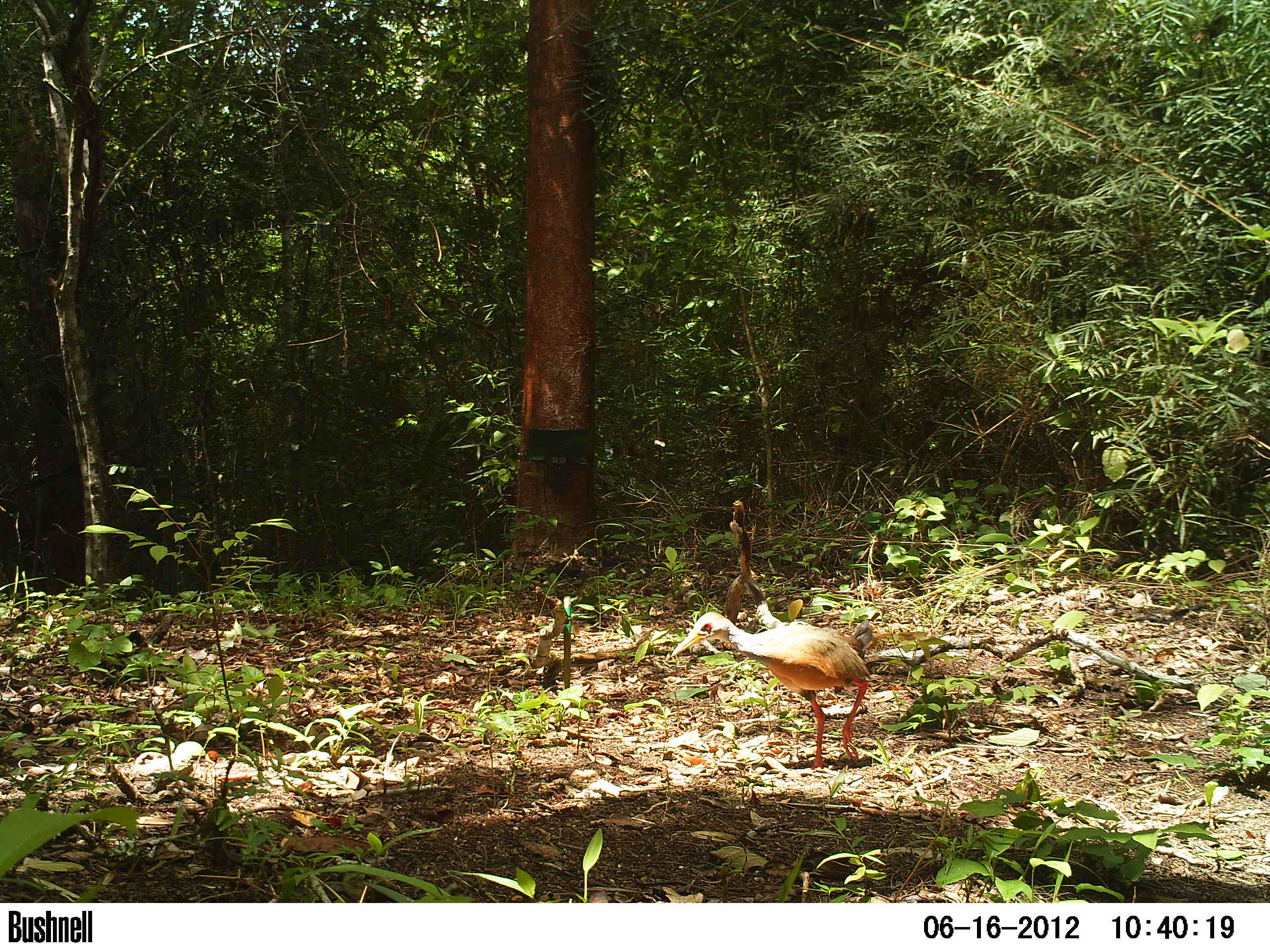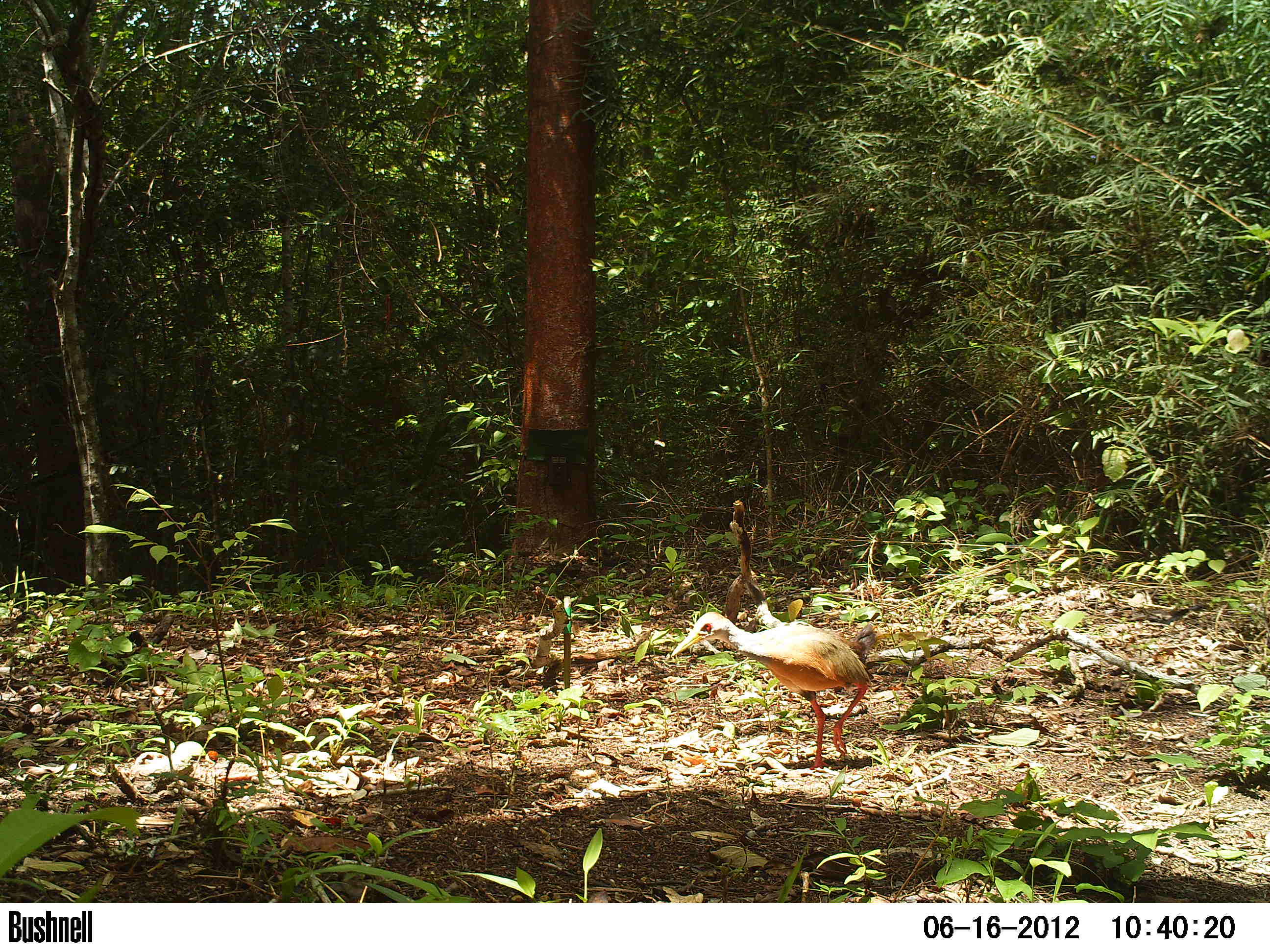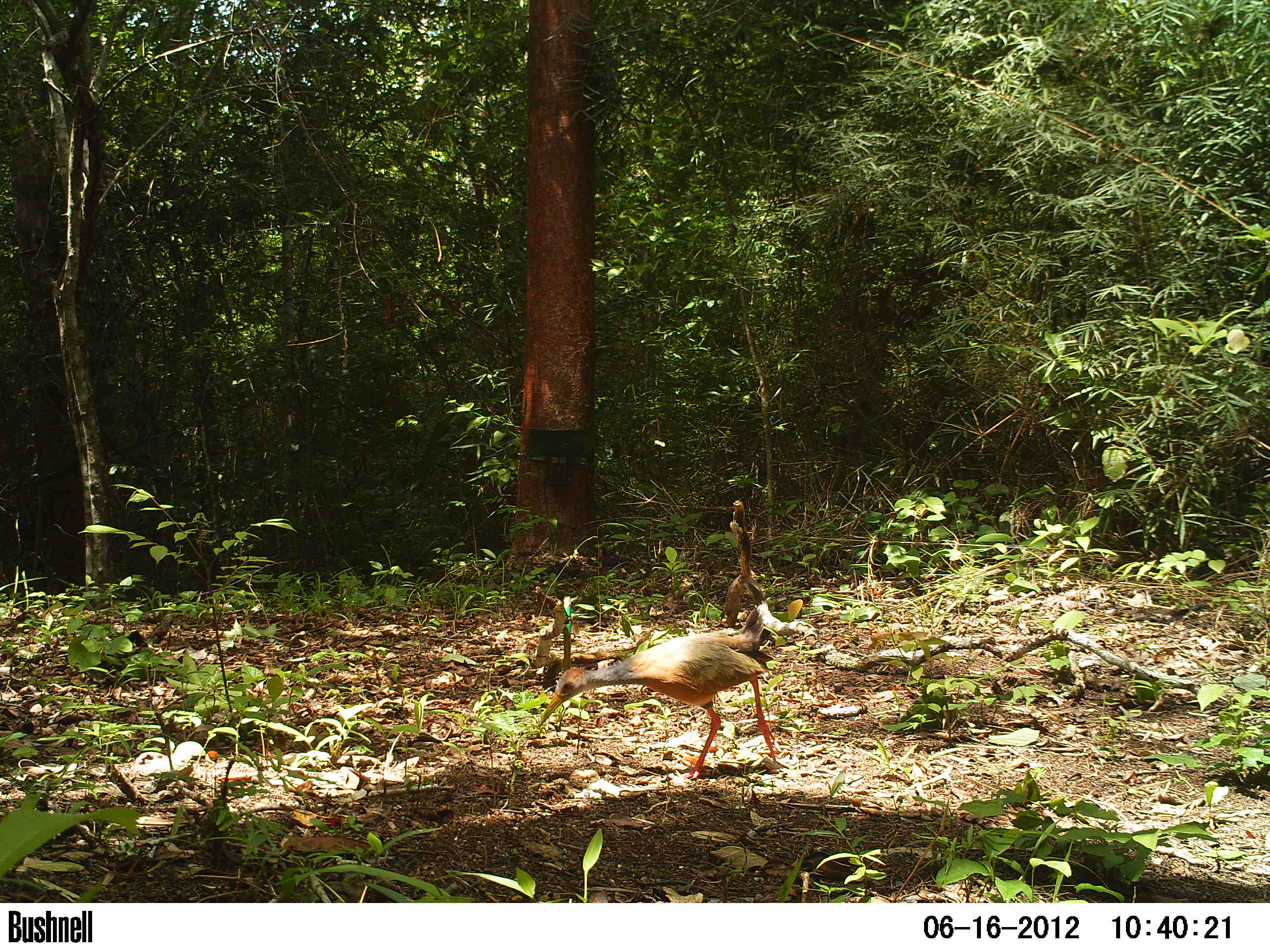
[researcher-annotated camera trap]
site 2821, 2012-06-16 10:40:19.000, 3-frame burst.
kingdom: Animalia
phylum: Chordata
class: Aves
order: Gruiformes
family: Rallidae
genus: Aramides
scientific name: Aramides cajaneus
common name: gray-cowled wood-rail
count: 1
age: adult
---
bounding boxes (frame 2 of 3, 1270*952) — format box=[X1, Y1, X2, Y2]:
aramides cajaneus: box=[670, 610, 880, 769]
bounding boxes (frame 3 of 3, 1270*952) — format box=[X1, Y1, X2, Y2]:
aramides cajaneus: box=[538, 607, 781, 781]